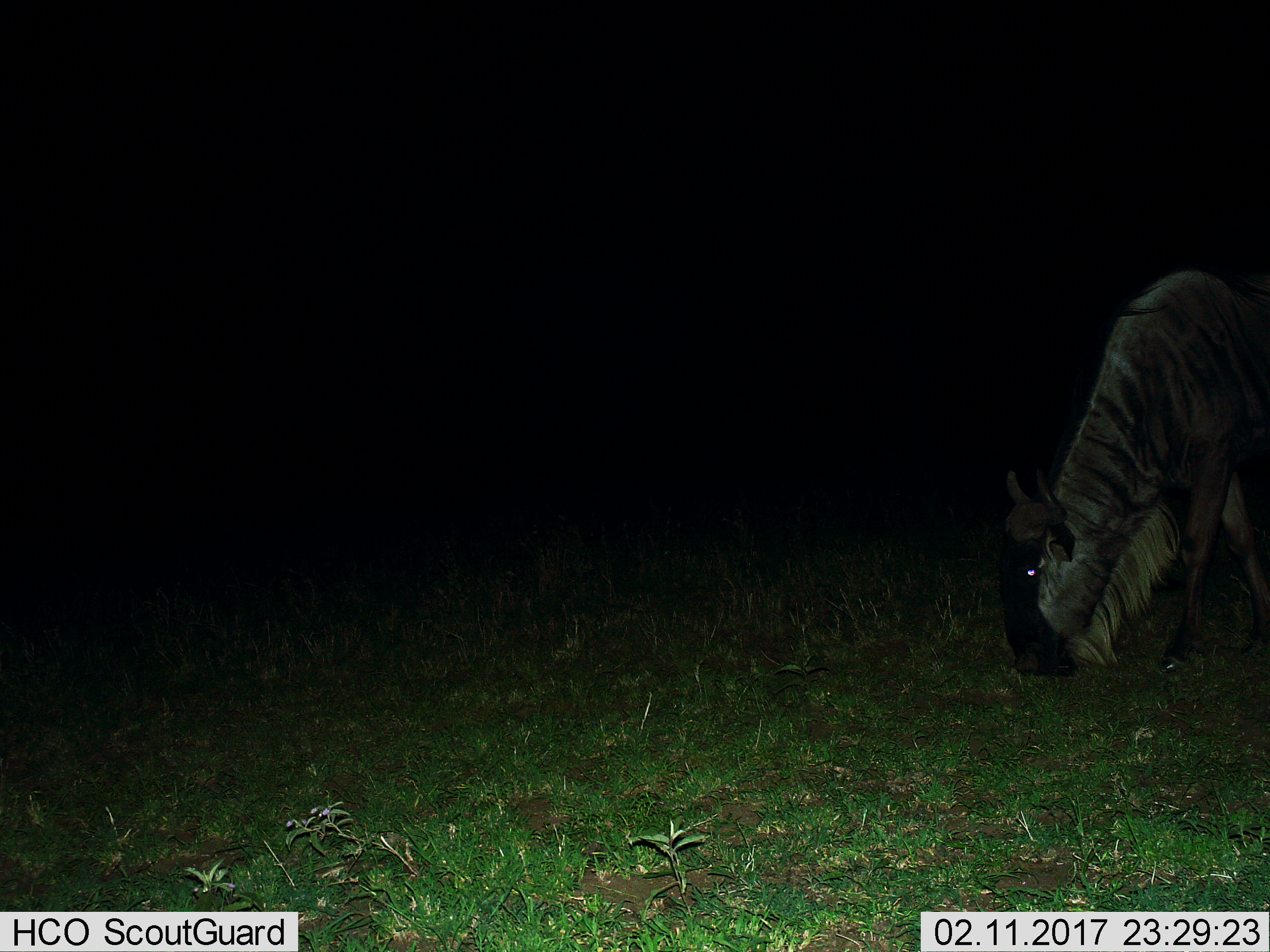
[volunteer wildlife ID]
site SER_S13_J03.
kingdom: Animalia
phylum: Chordata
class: Mammalia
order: Artiodactyla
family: Bovidae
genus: Connochaetes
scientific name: Connochaetes taurinus taurinus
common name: blue wildebeest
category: wildebeestblue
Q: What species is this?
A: Wildebeestblue (blue wildebeest) (Connochaetes taurinus taurinus).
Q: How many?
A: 1.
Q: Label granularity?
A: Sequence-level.